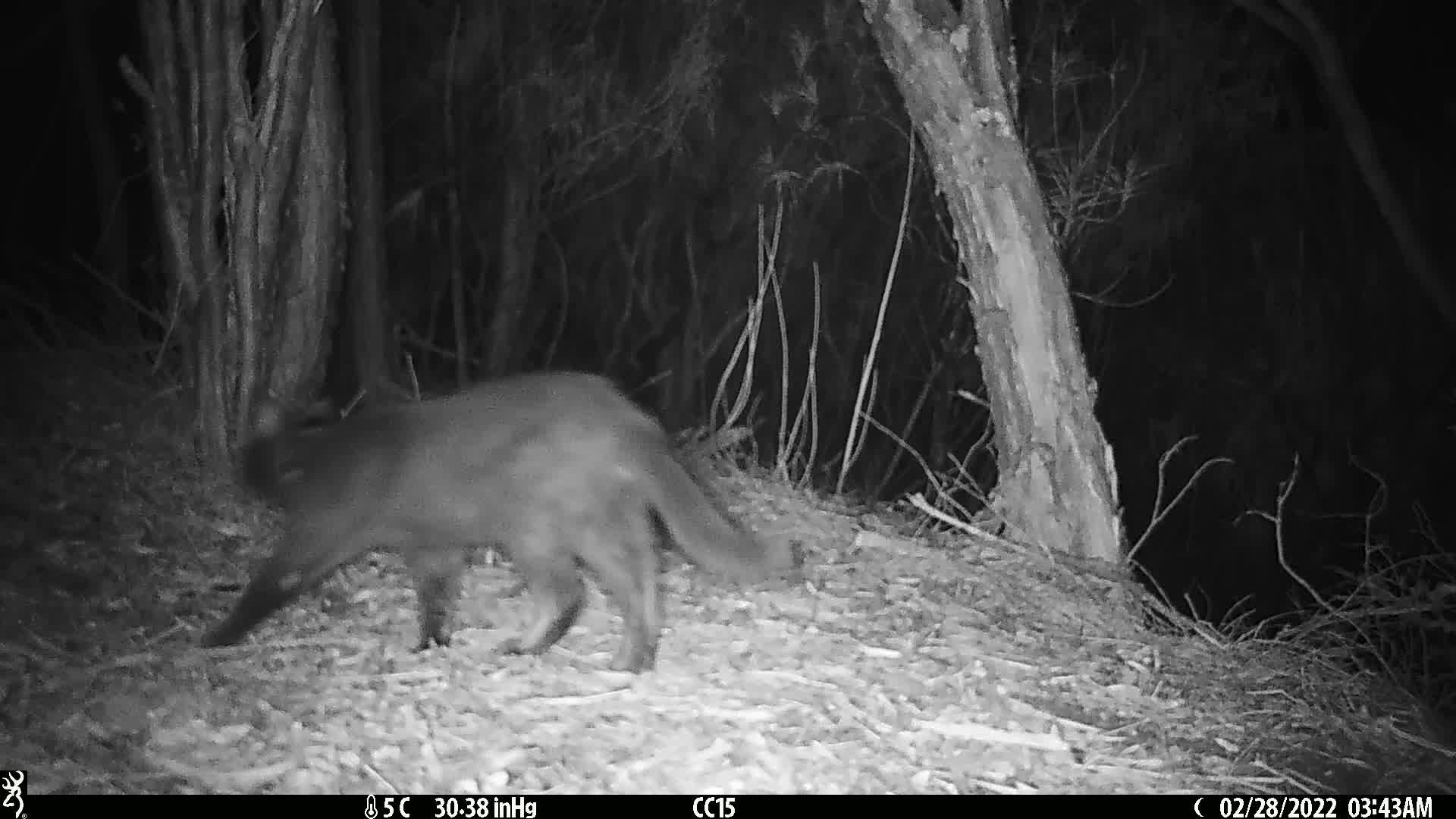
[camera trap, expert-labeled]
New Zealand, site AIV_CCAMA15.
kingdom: Animalia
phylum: Chordata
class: Mammalia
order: Carnivora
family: Felidae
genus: Felis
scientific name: Felis catus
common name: domestic cat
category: cat